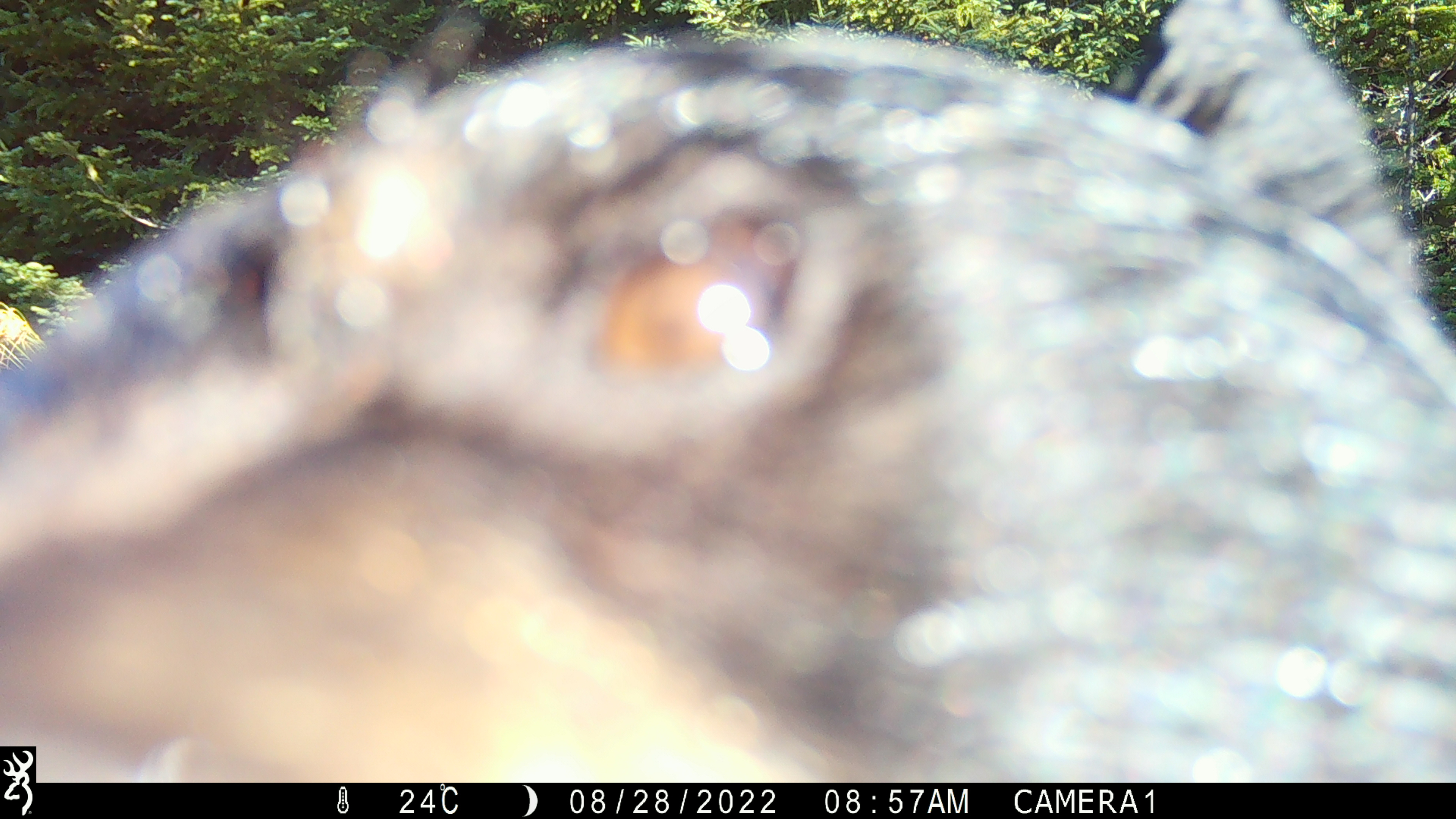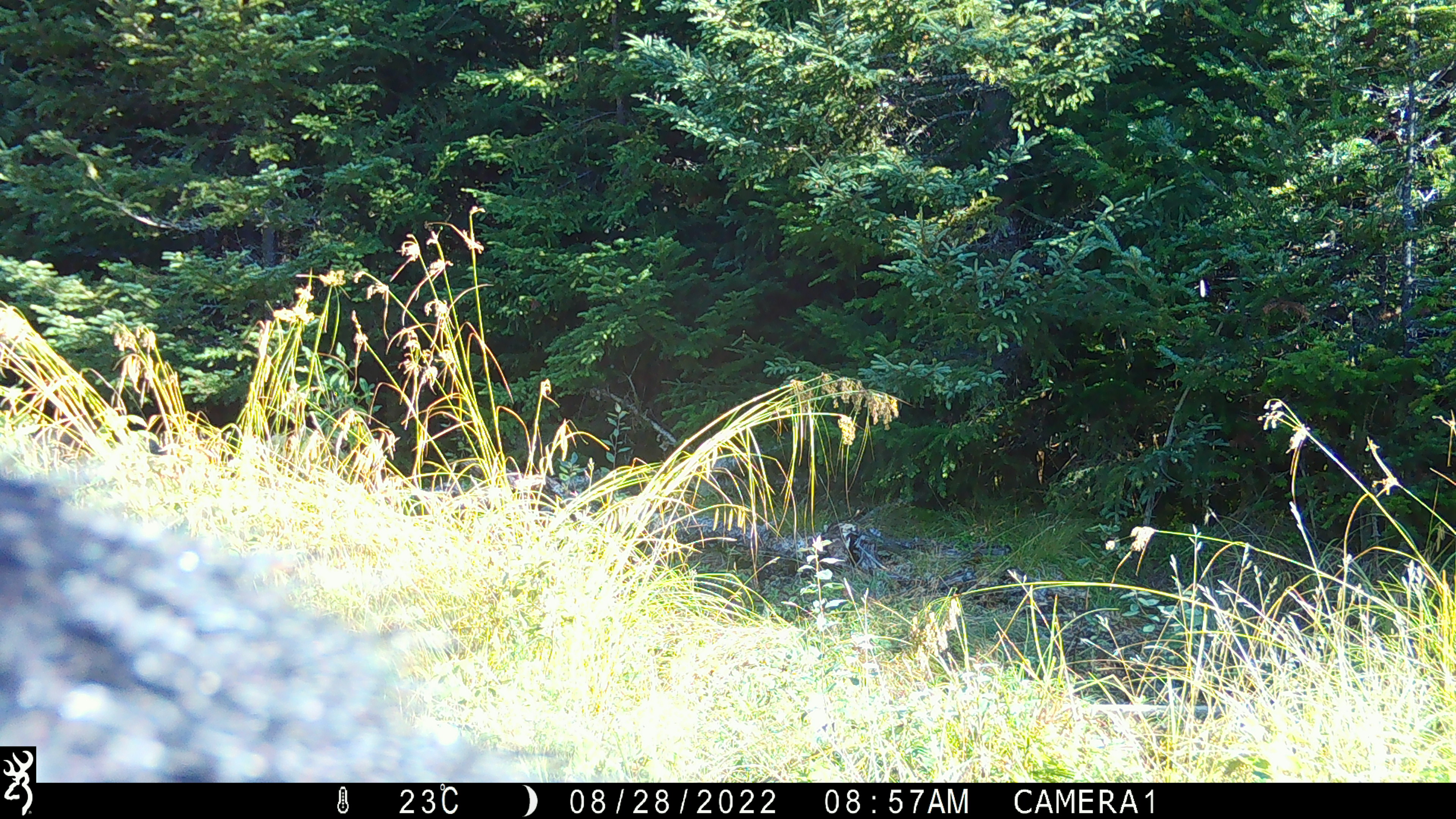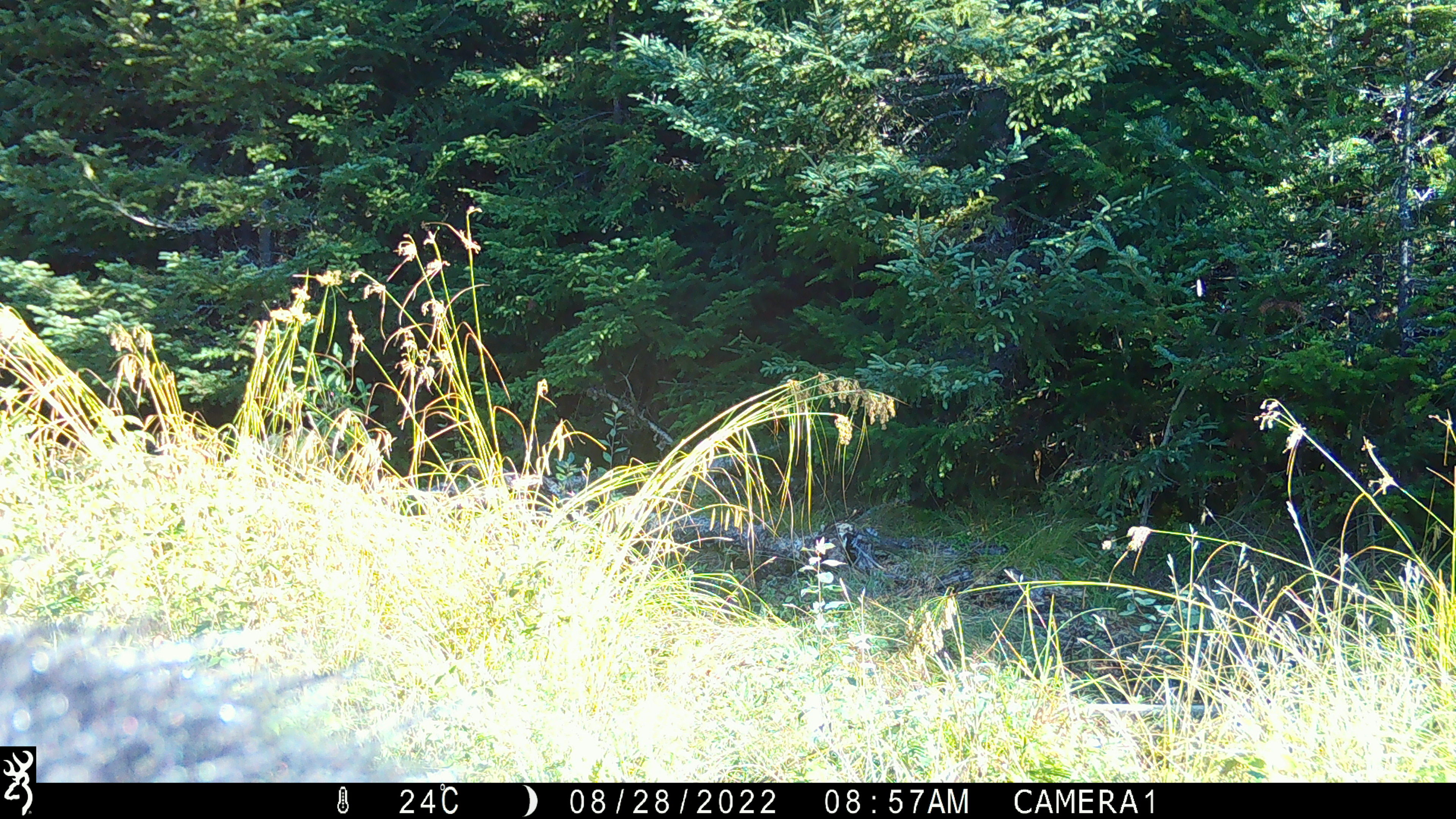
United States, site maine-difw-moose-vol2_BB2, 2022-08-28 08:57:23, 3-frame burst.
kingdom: Animalia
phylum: Chordata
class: Mammalia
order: Carnivora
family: Ursidae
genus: Ursus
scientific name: Ursus americanus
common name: black bear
Black bear (Ursus americanus).